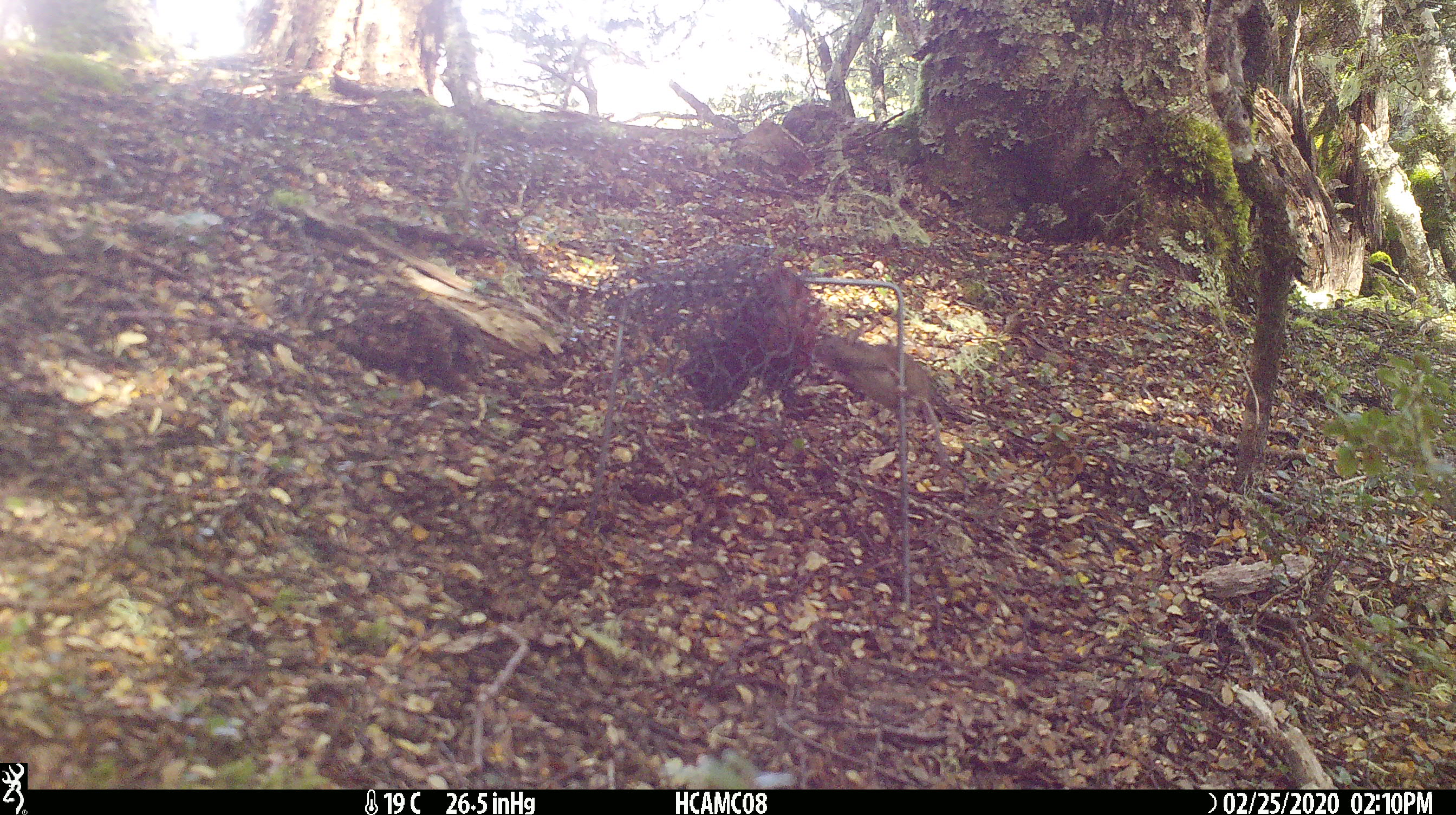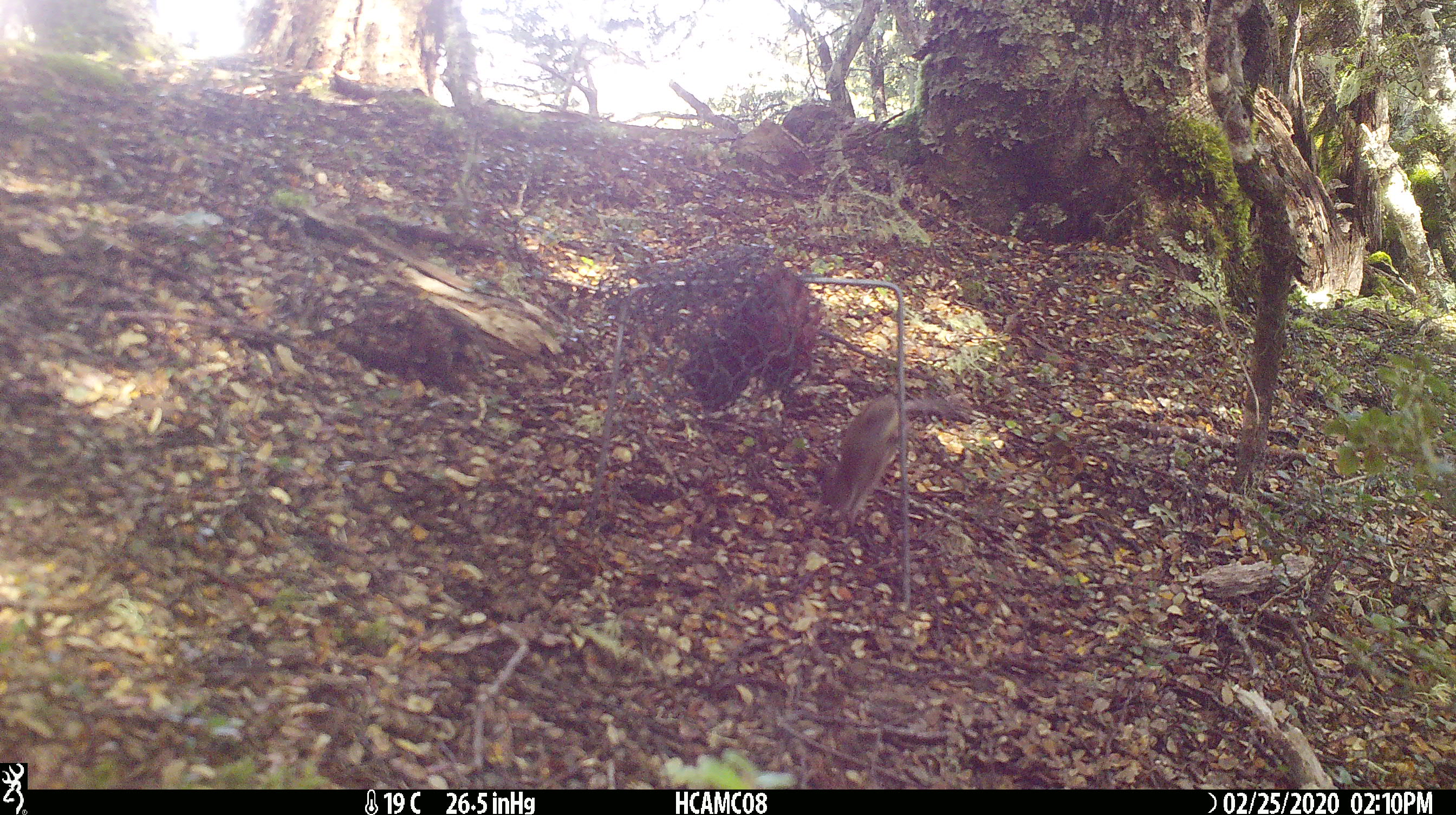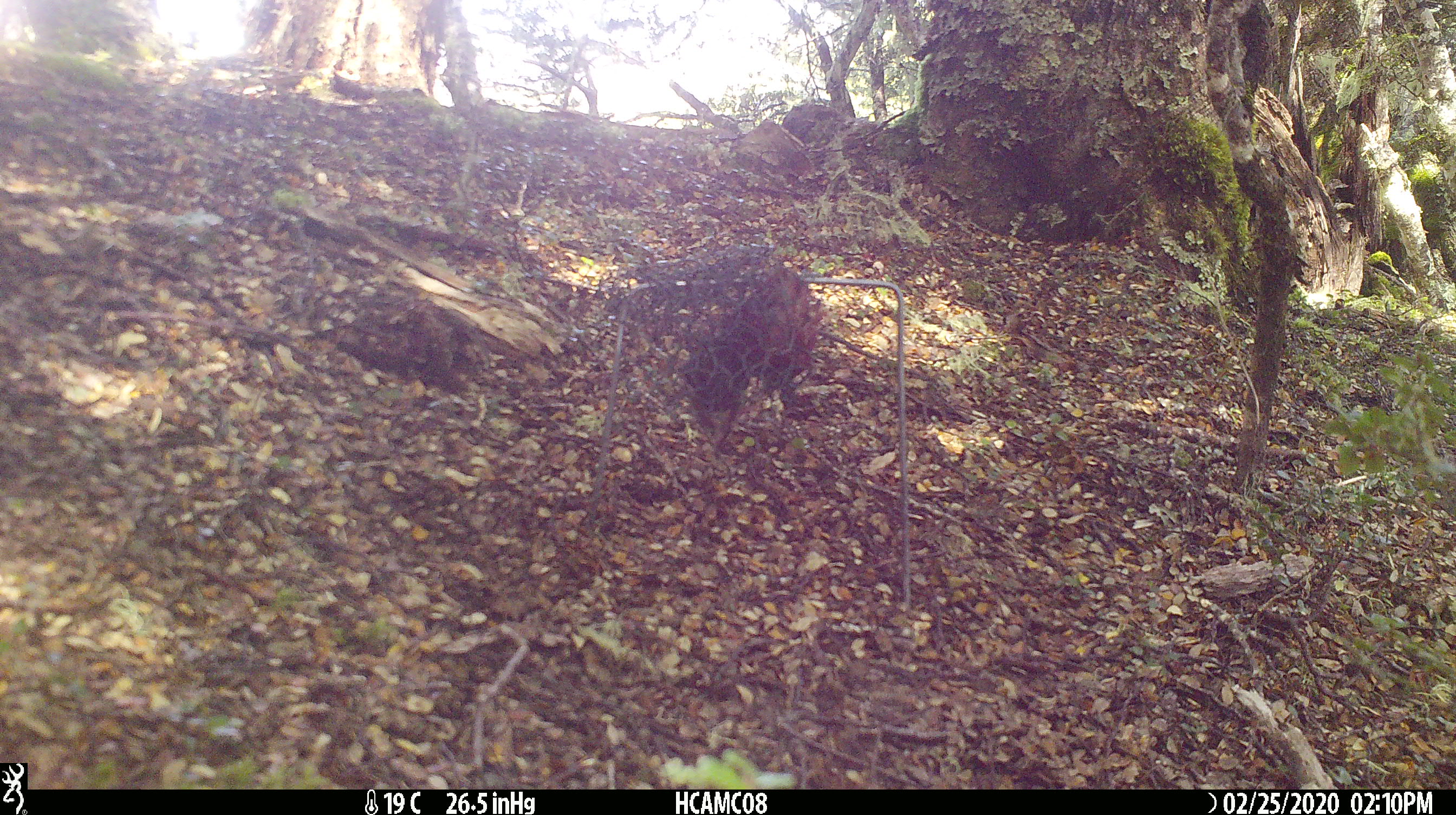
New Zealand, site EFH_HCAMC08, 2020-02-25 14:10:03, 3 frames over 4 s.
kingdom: Animalia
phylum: Chordata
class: Mammalia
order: Rodentia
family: Muridae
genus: Mus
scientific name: Mus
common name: mouse